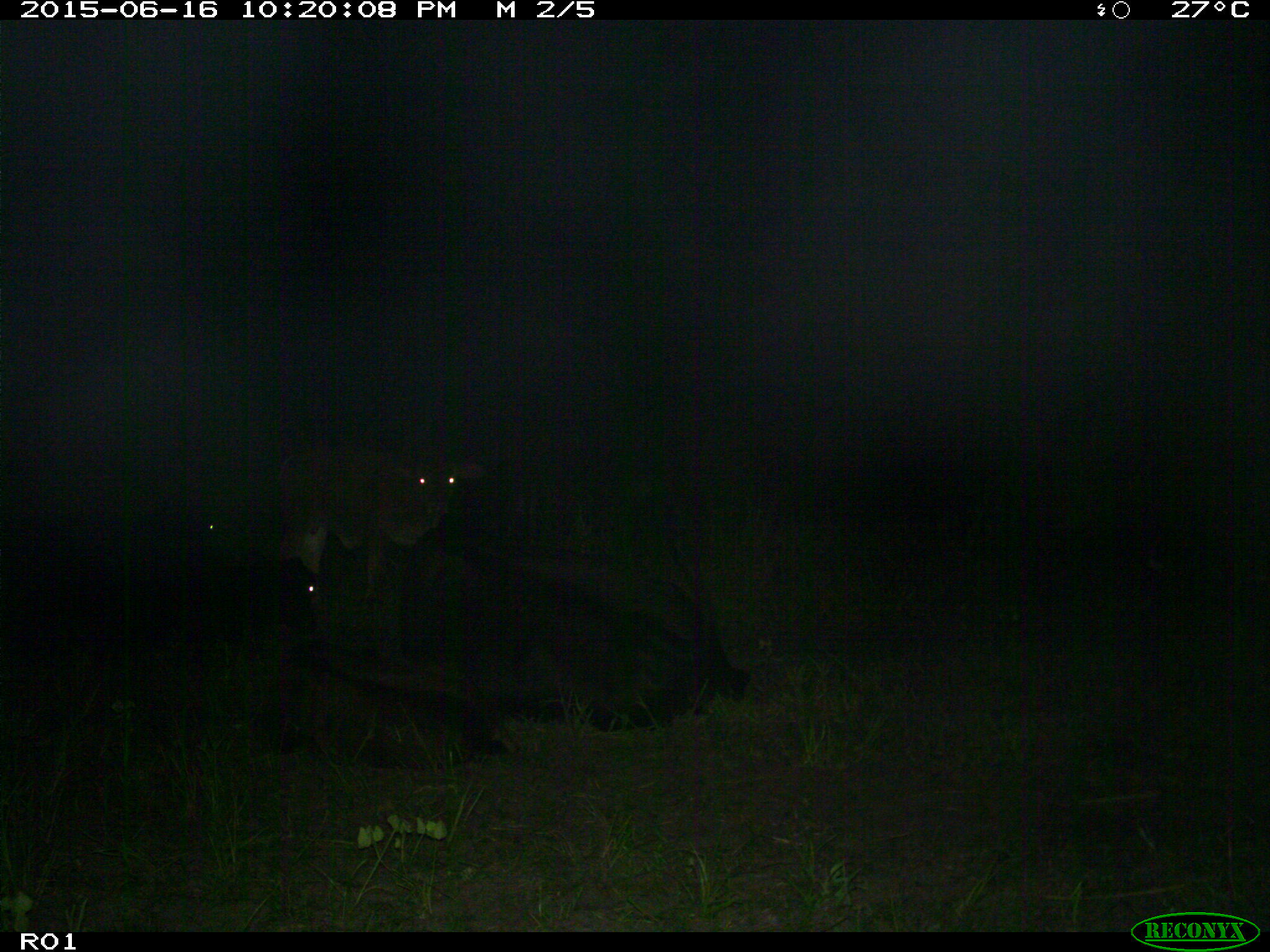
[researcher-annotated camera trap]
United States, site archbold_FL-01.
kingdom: Animalia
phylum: Chordata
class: Mammalia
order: Artiodactyla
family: Bovidae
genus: Bos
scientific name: Bos taurus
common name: domestic cow